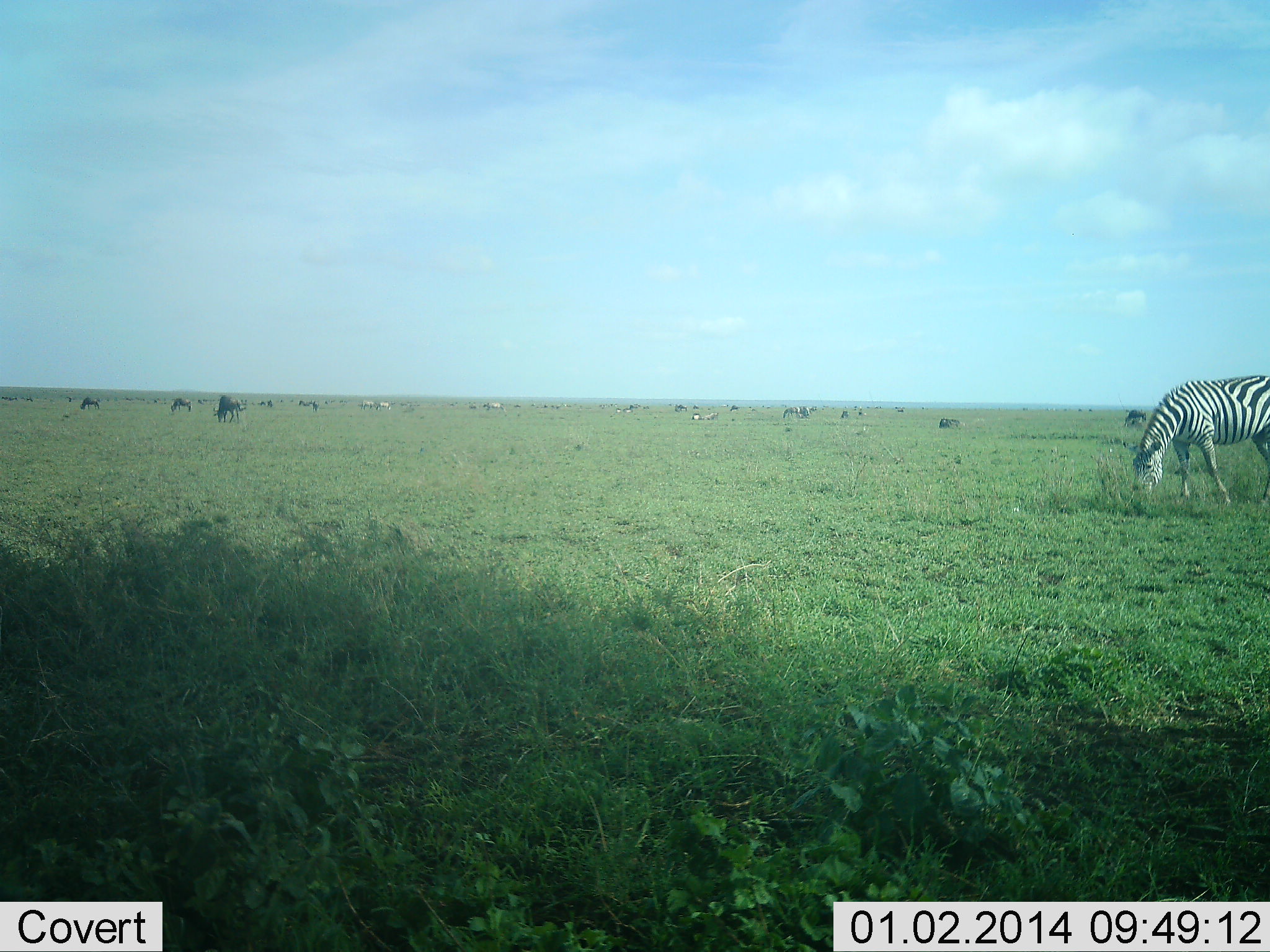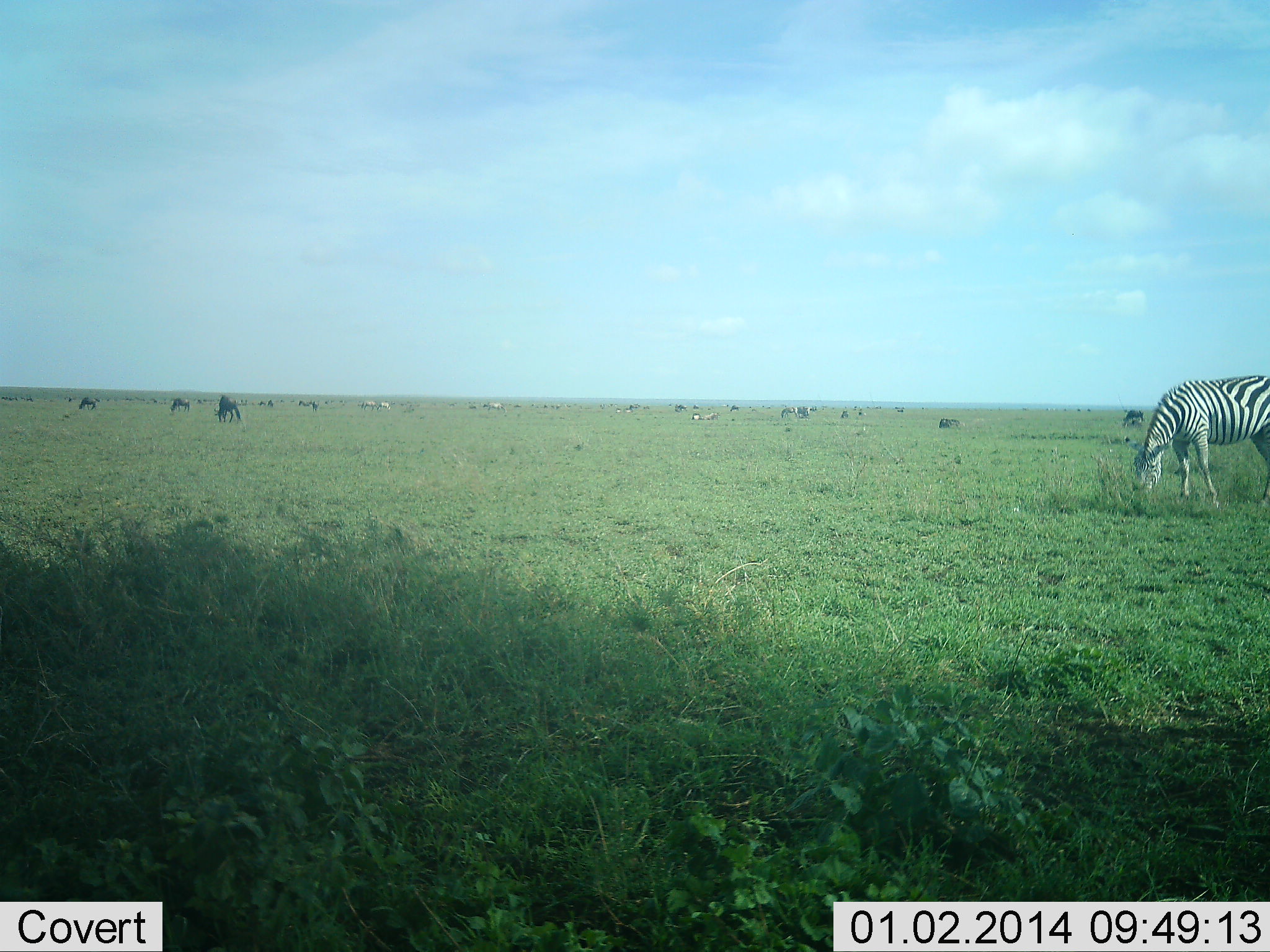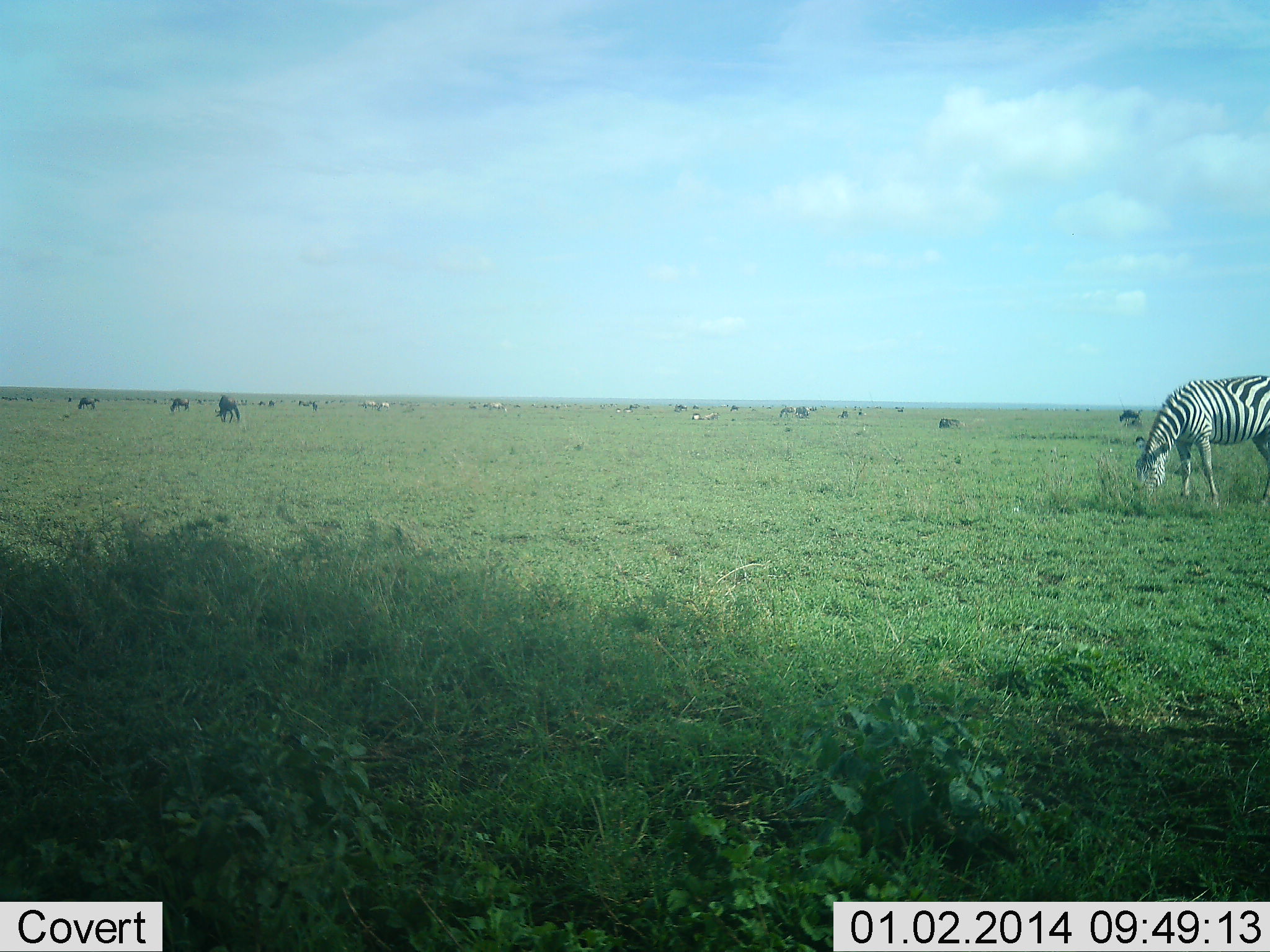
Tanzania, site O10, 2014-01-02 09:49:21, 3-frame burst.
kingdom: Animalia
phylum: Chordata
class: Mammalia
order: Perissodactyla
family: Equidae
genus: Equus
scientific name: Equus quagga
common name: plains zebra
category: zebra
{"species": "zebra (plains zebra) (Equus quagga)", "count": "1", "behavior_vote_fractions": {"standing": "25%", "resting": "0%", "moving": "4%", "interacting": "2%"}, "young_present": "0%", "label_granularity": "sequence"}